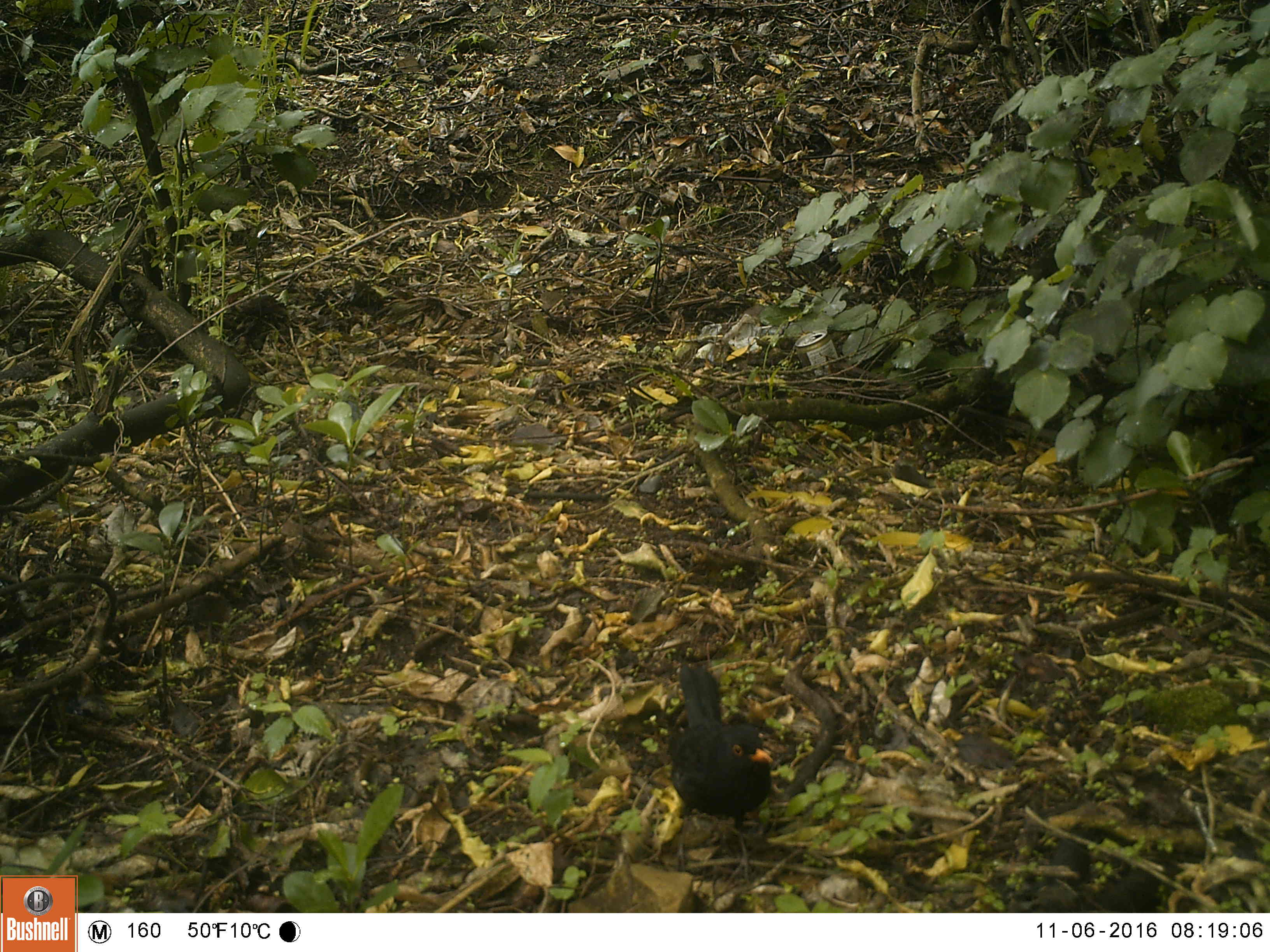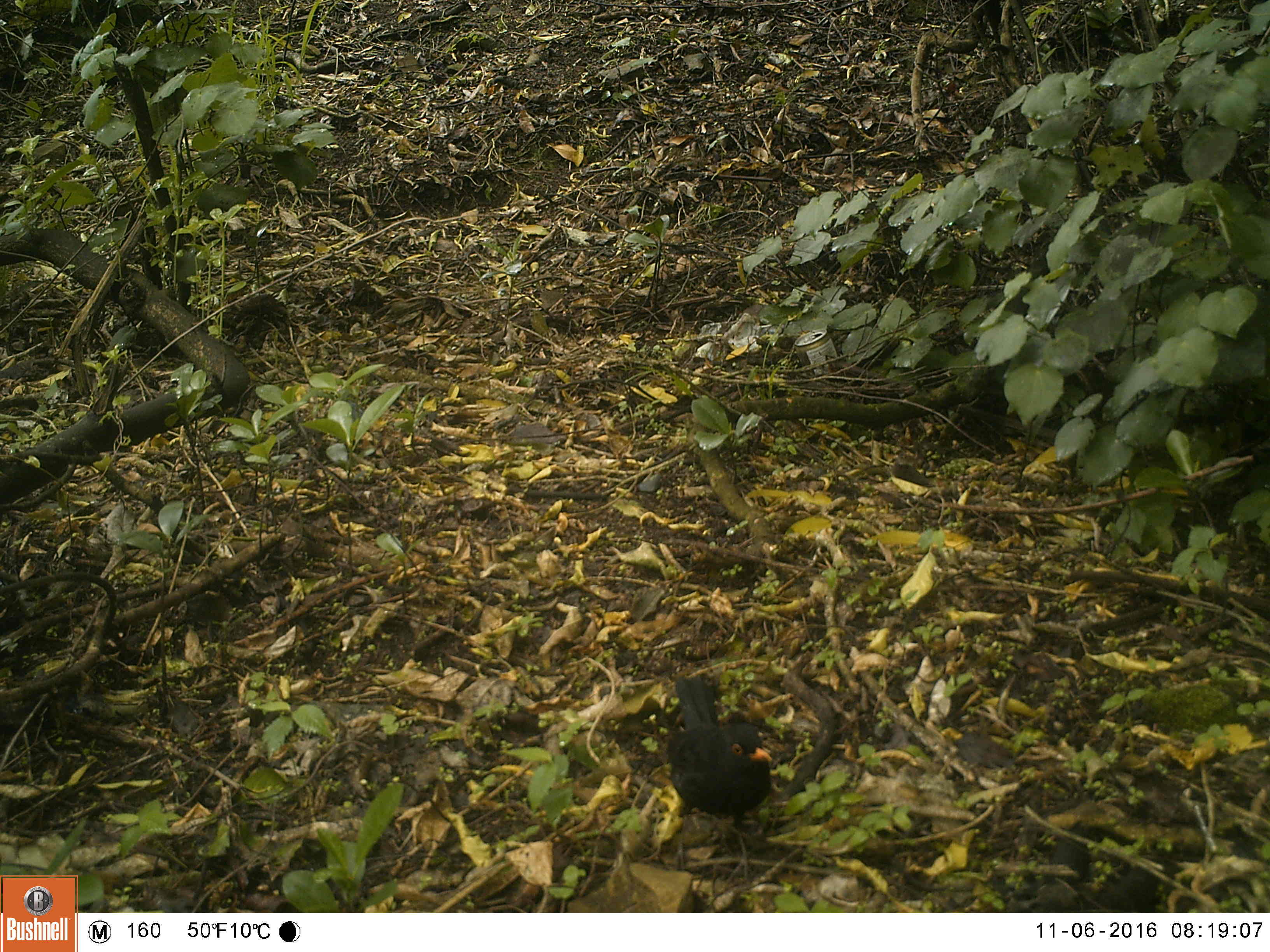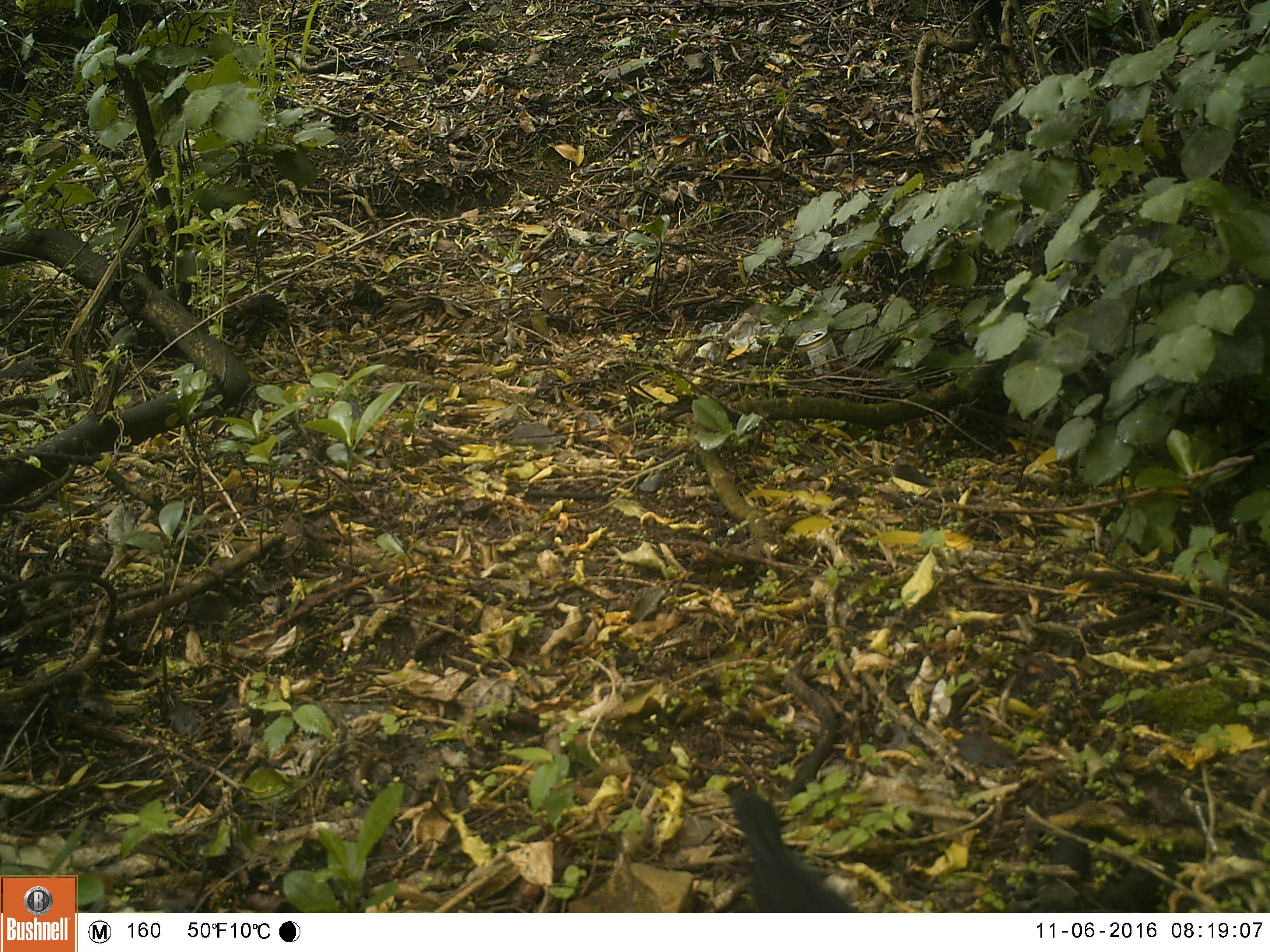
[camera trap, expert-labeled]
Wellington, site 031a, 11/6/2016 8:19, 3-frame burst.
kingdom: Animalia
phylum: Chordata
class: Aves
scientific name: Aves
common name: bird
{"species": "bird (Aves)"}